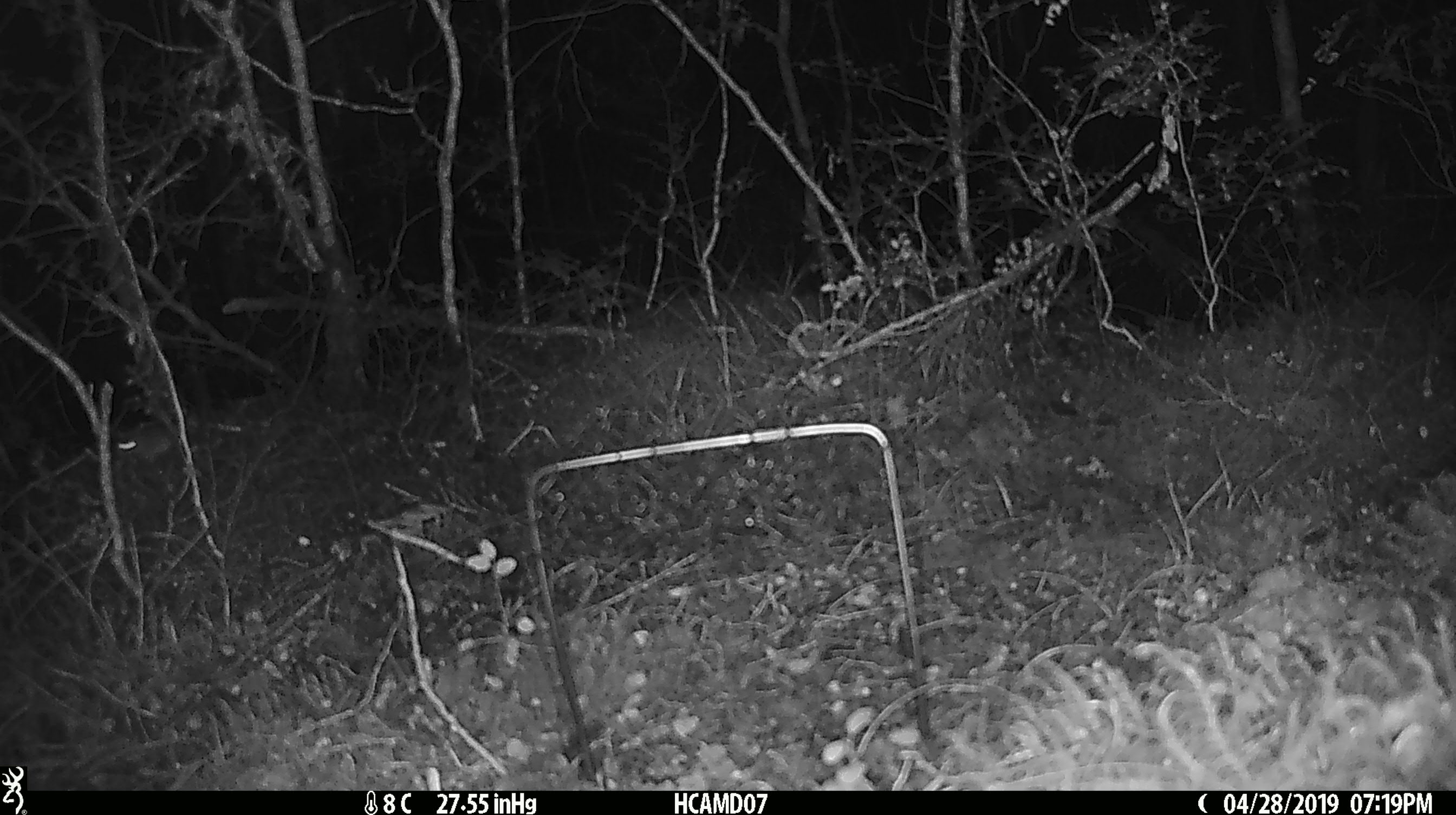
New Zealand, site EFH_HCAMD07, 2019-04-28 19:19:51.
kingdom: Animalia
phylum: Chordata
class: Mammalia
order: Rodentia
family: Muridae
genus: Mus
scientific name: Mus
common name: mouse